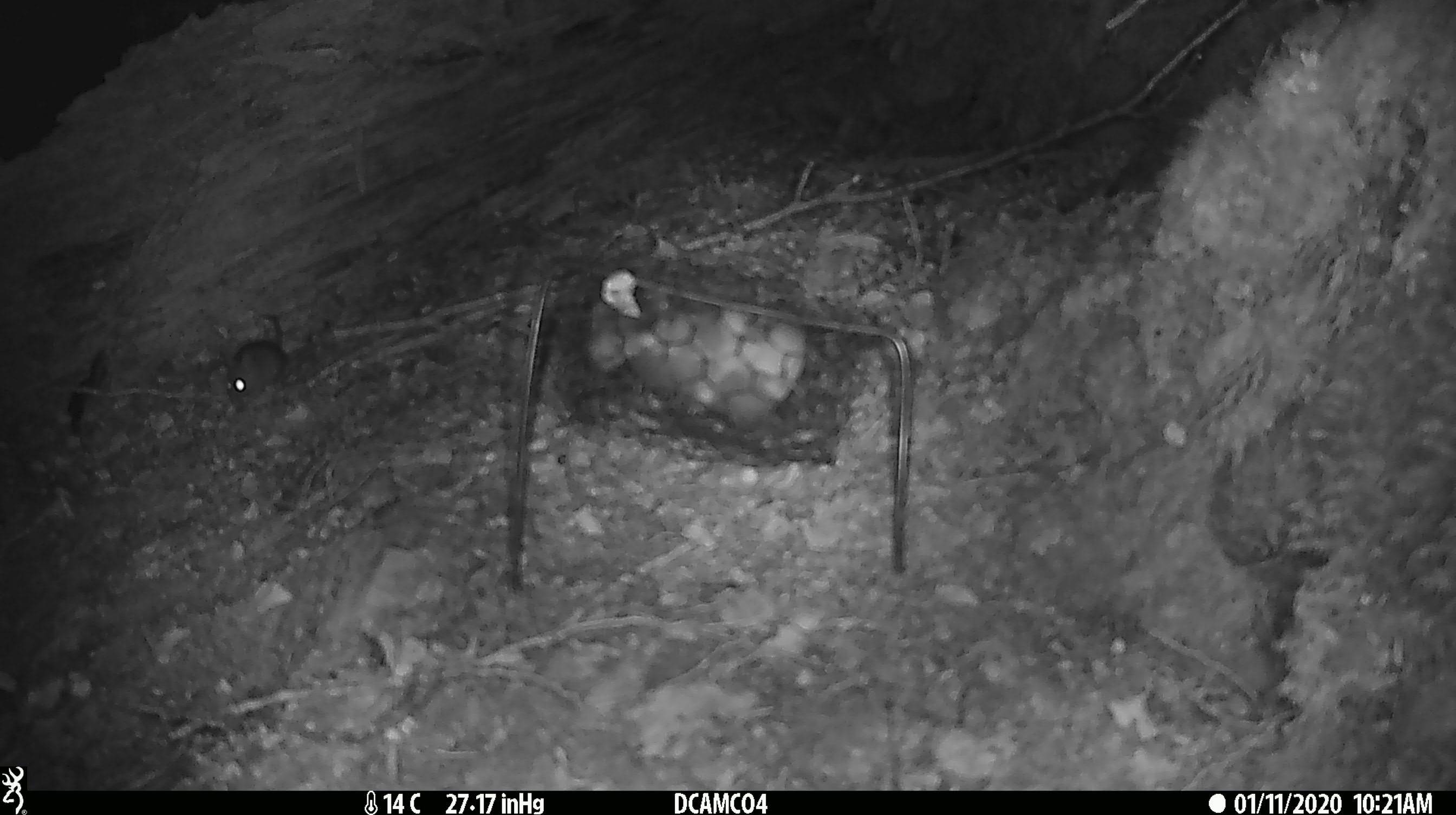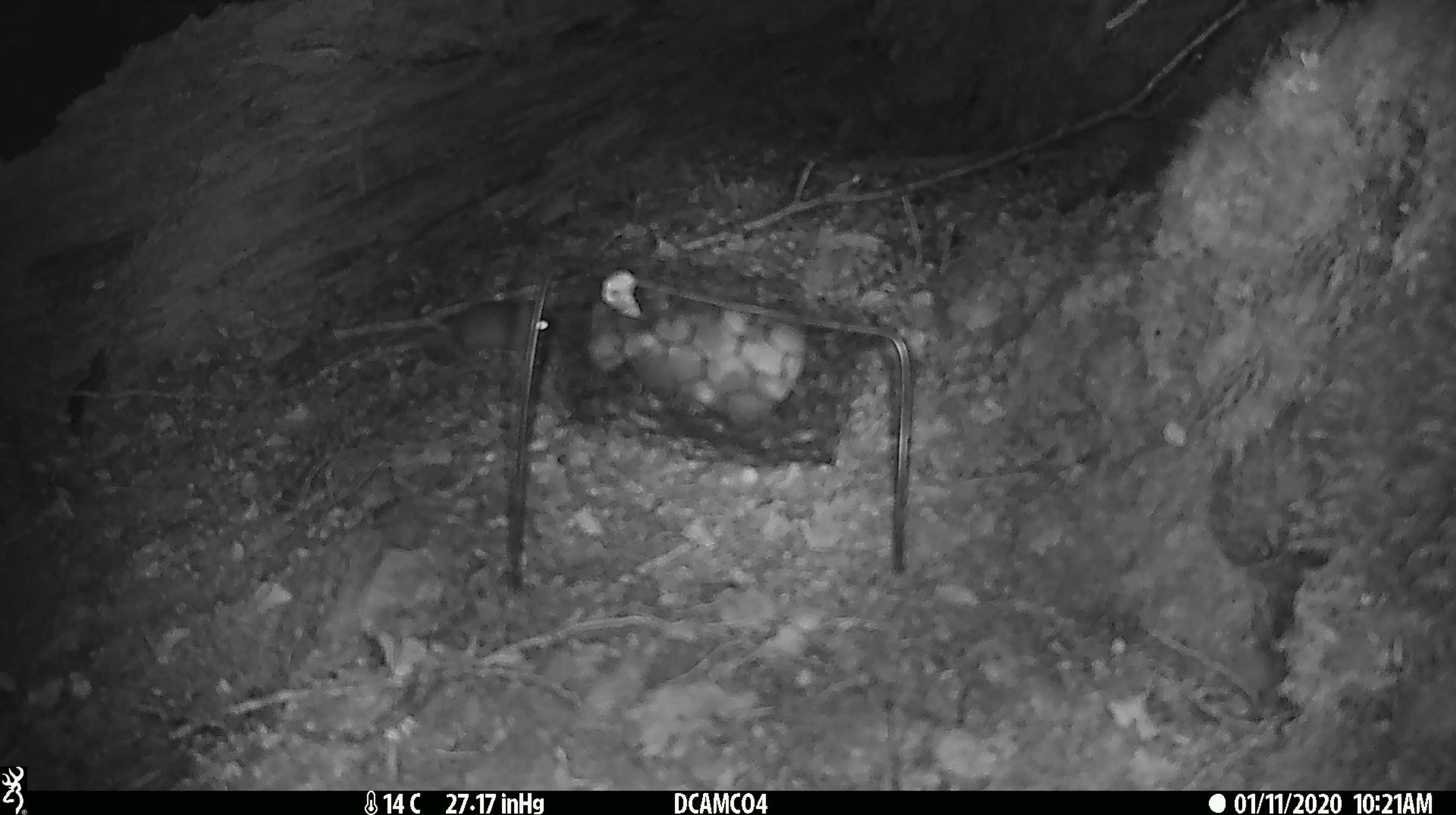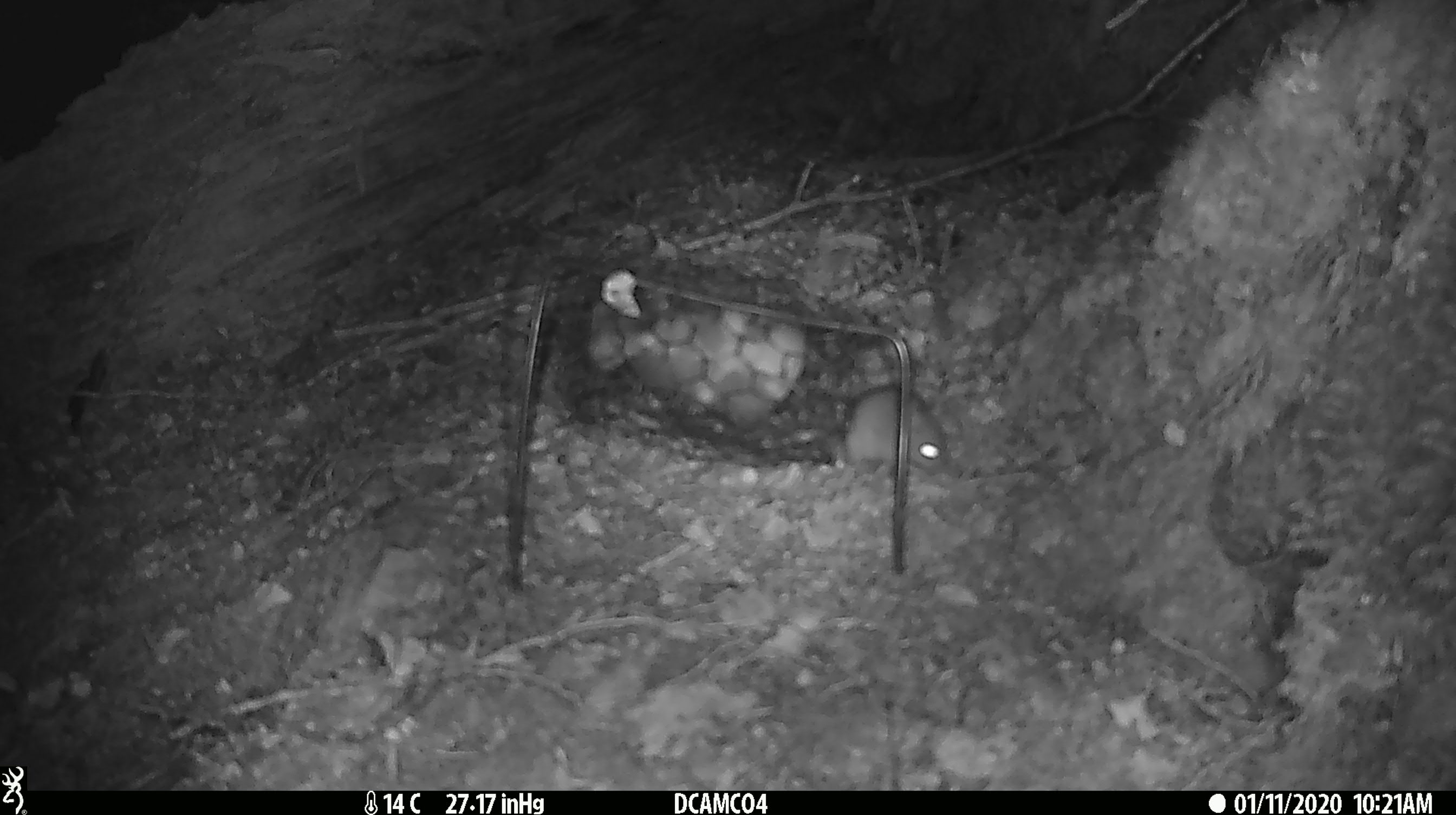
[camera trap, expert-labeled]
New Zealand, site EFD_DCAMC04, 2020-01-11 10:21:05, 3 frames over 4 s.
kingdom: Animalia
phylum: Chordata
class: Mammalia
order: Rodentia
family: Muridae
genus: Mus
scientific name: Mus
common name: mouse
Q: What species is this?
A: Mouse (Mus).